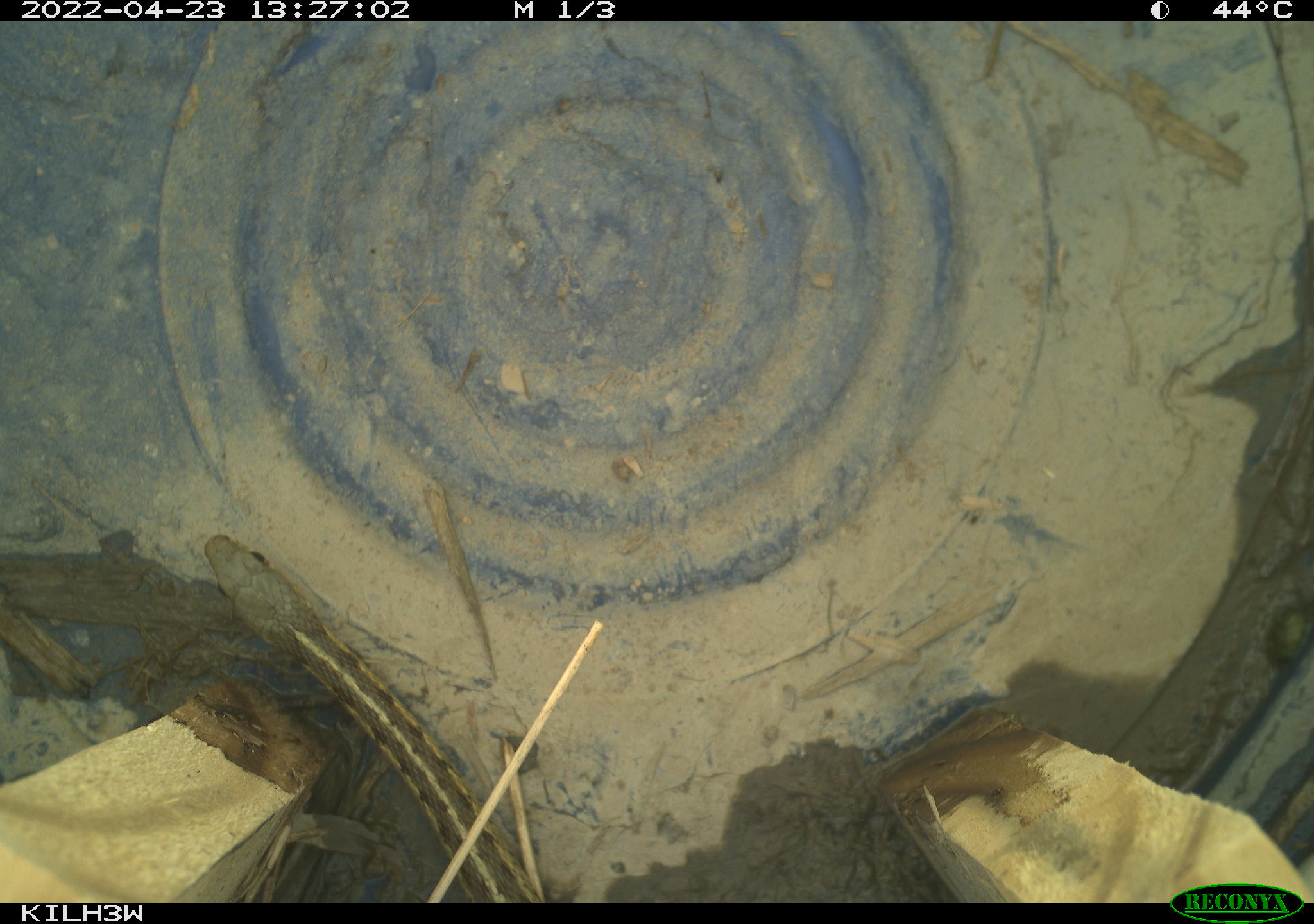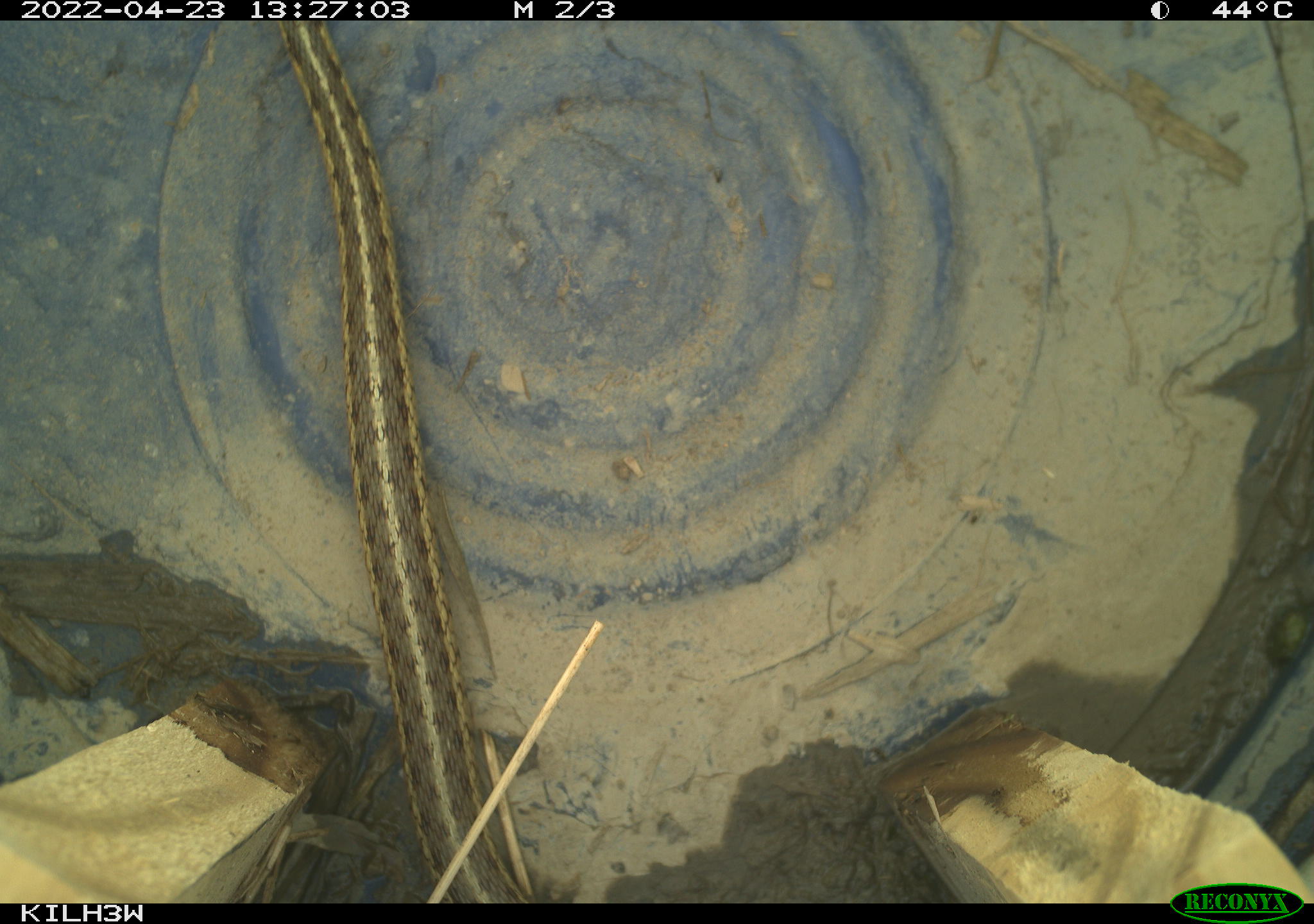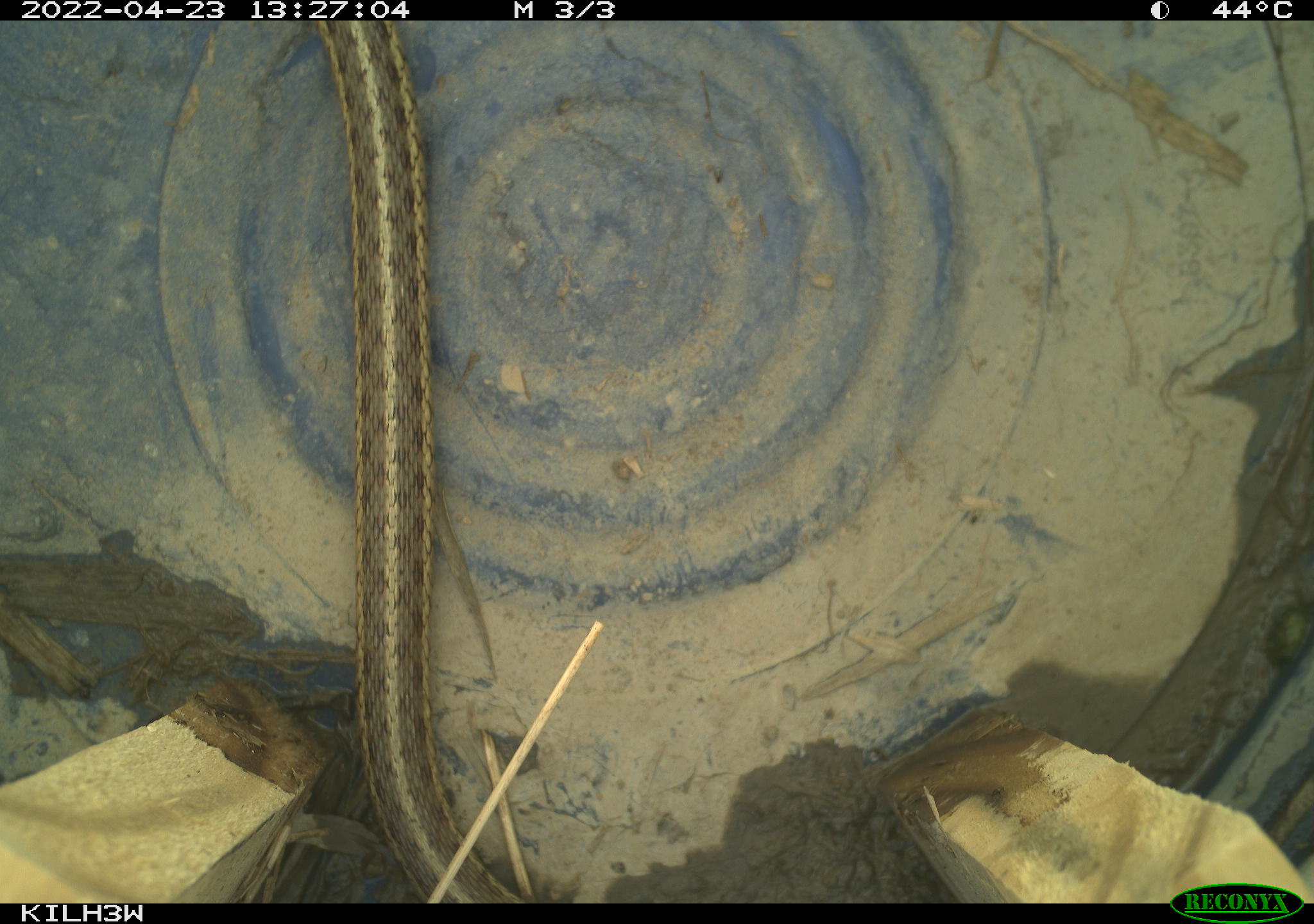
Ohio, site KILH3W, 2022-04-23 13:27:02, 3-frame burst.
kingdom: Animalia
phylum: Chordata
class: Reptilia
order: Squamata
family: Colubridae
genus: Thamnophis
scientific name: Thamnophis sirtalis sirtalis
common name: eastern gartersnake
Eastern gartersnake (Thamnophis sirtalis sirtalis).